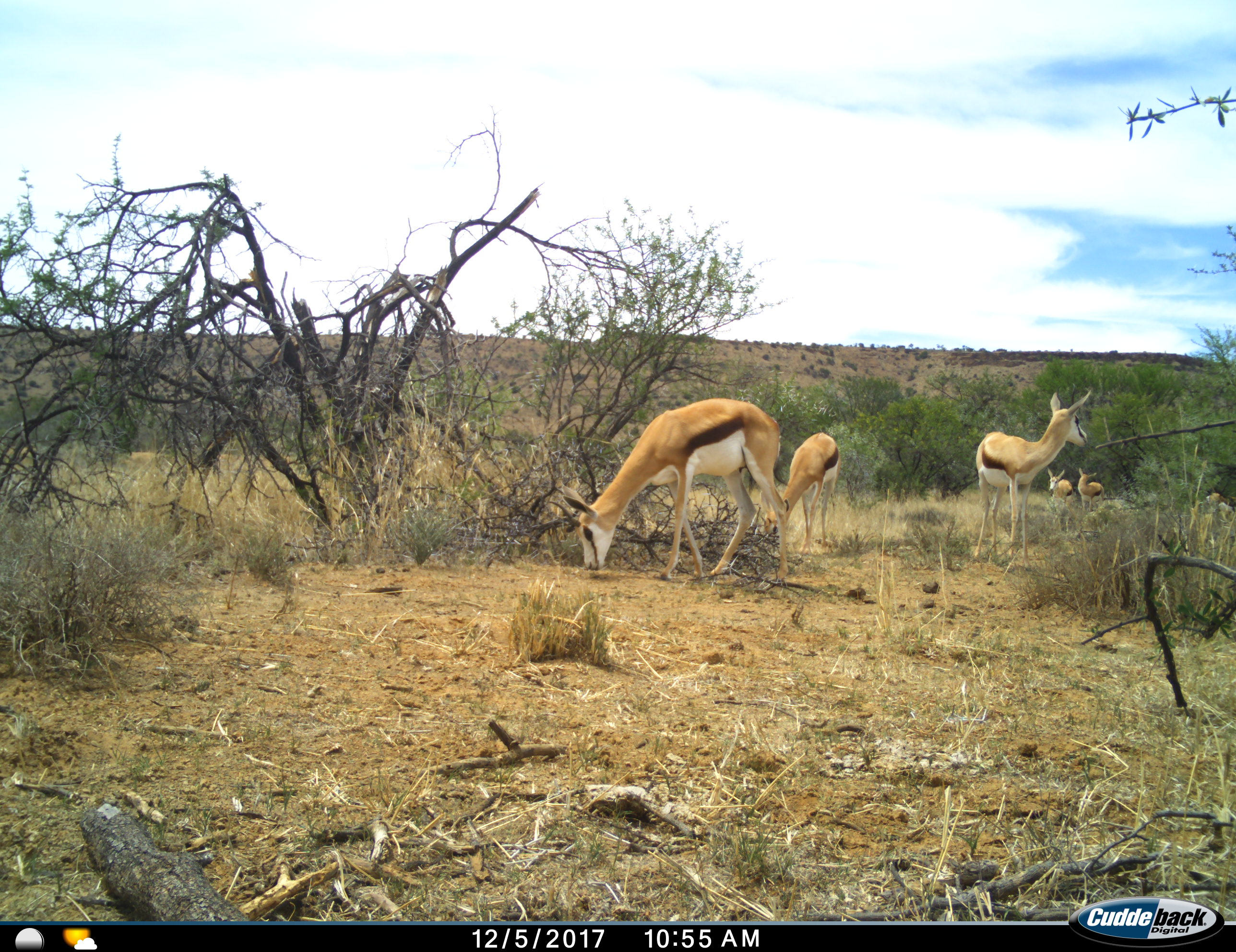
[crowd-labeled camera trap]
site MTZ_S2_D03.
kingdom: Animalia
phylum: Chordata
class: Mammalia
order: Artiodactyla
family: Bovidae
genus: Antidorcas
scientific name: Antidorcas marsupialis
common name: springbok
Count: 5.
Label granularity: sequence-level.